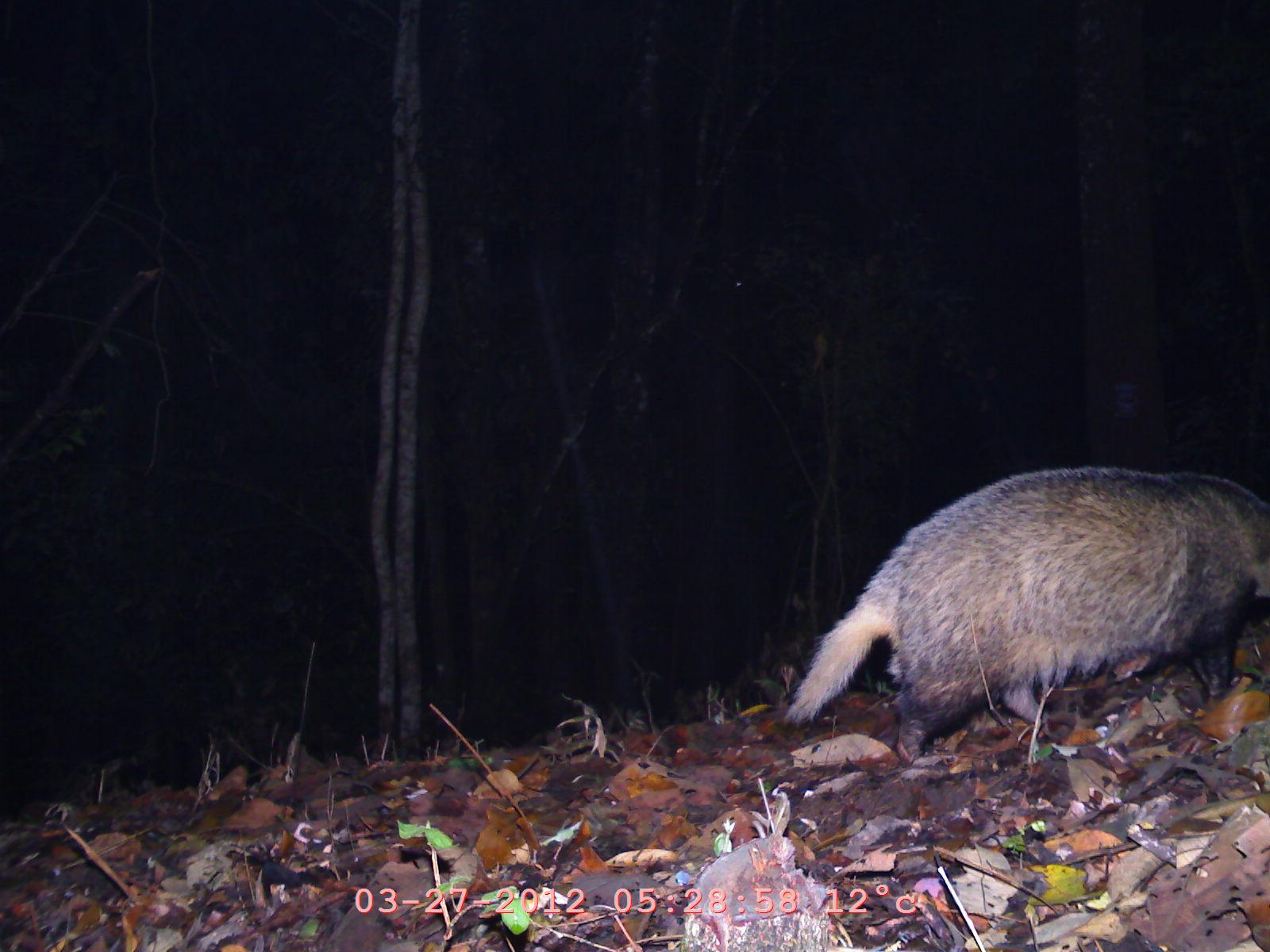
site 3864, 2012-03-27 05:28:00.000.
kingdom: Animalia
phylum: Chordata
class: Mammalia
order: Carnivora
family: Mustelidae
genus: Arctonyx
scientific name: Arctonyx collaris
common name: greater hog badger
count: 1